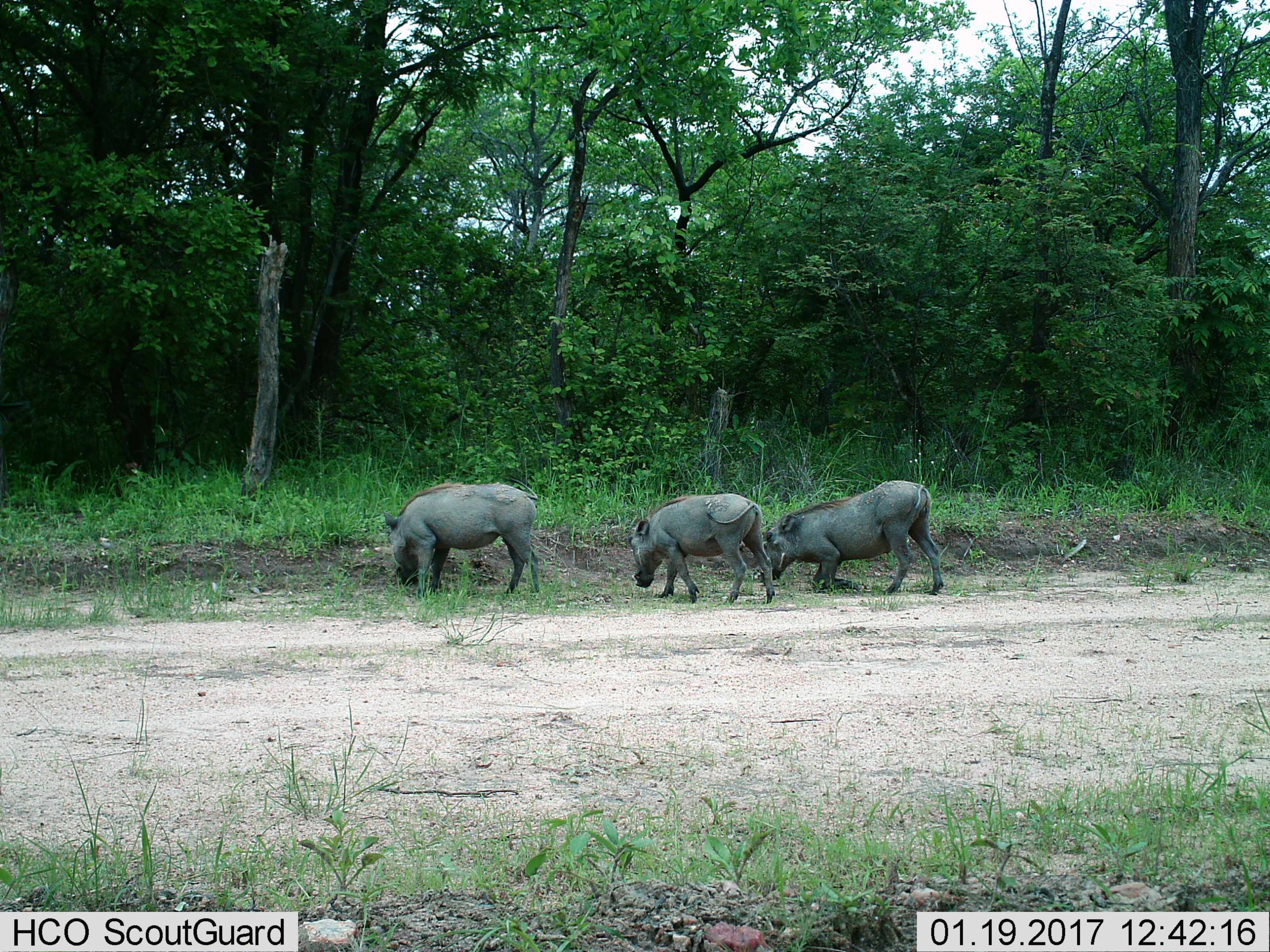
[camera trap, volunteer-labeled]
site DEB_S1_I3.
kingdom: Animalia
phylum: Chordata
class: Mammalia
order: Artiodactyla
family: Suidae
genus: Phacochoerus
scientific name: Phacochoerus africanus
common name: warthog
Warthog (Phacochoerus africanus), count 3. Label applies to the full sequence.